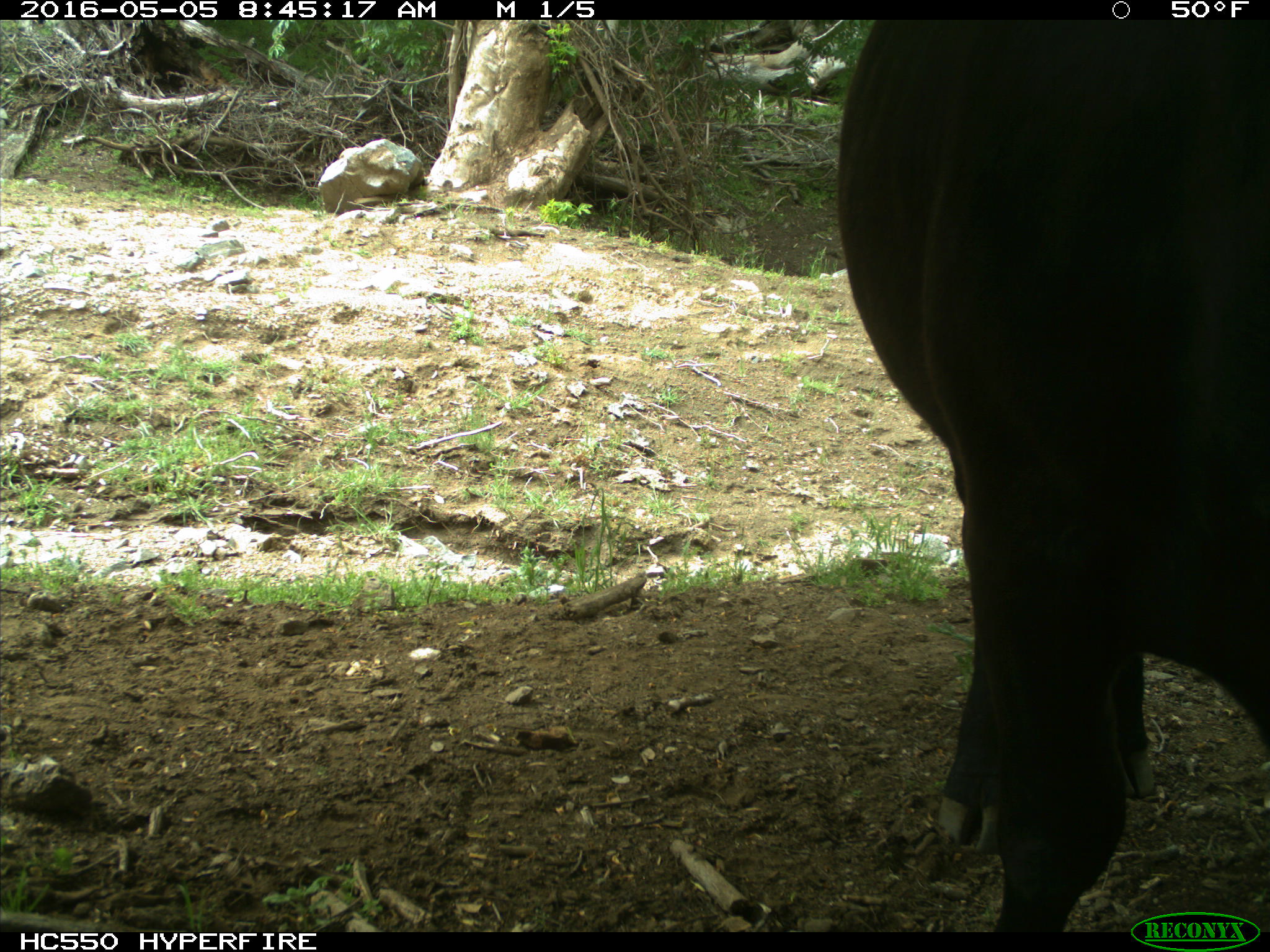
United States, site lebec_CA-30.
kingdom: Animalia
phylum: Chordata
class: Mammalia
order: Artiodactyla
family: Bovidae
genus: Bos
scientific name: Bos taurus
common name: domestic cow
Bos taurus (domestic cow).